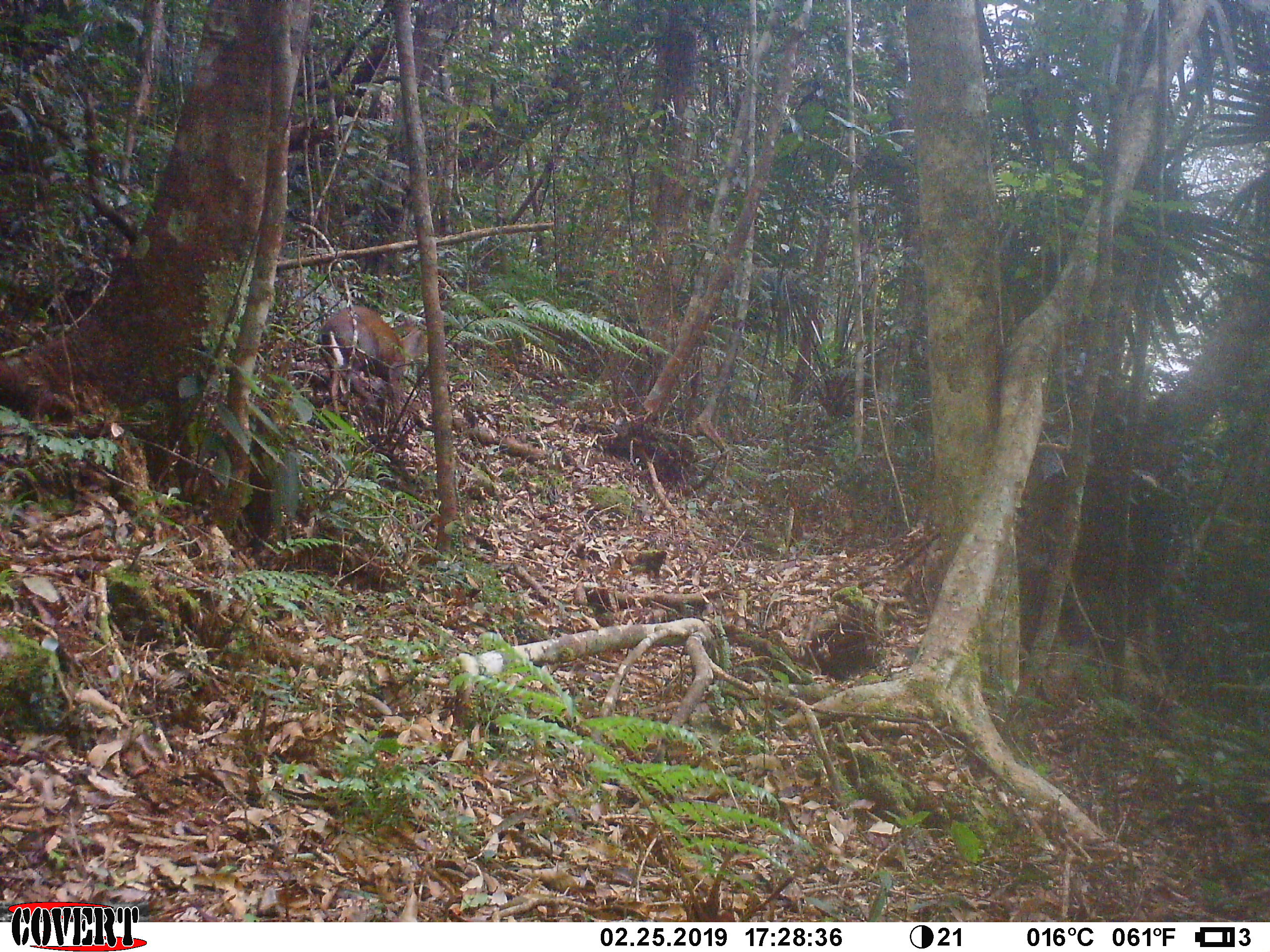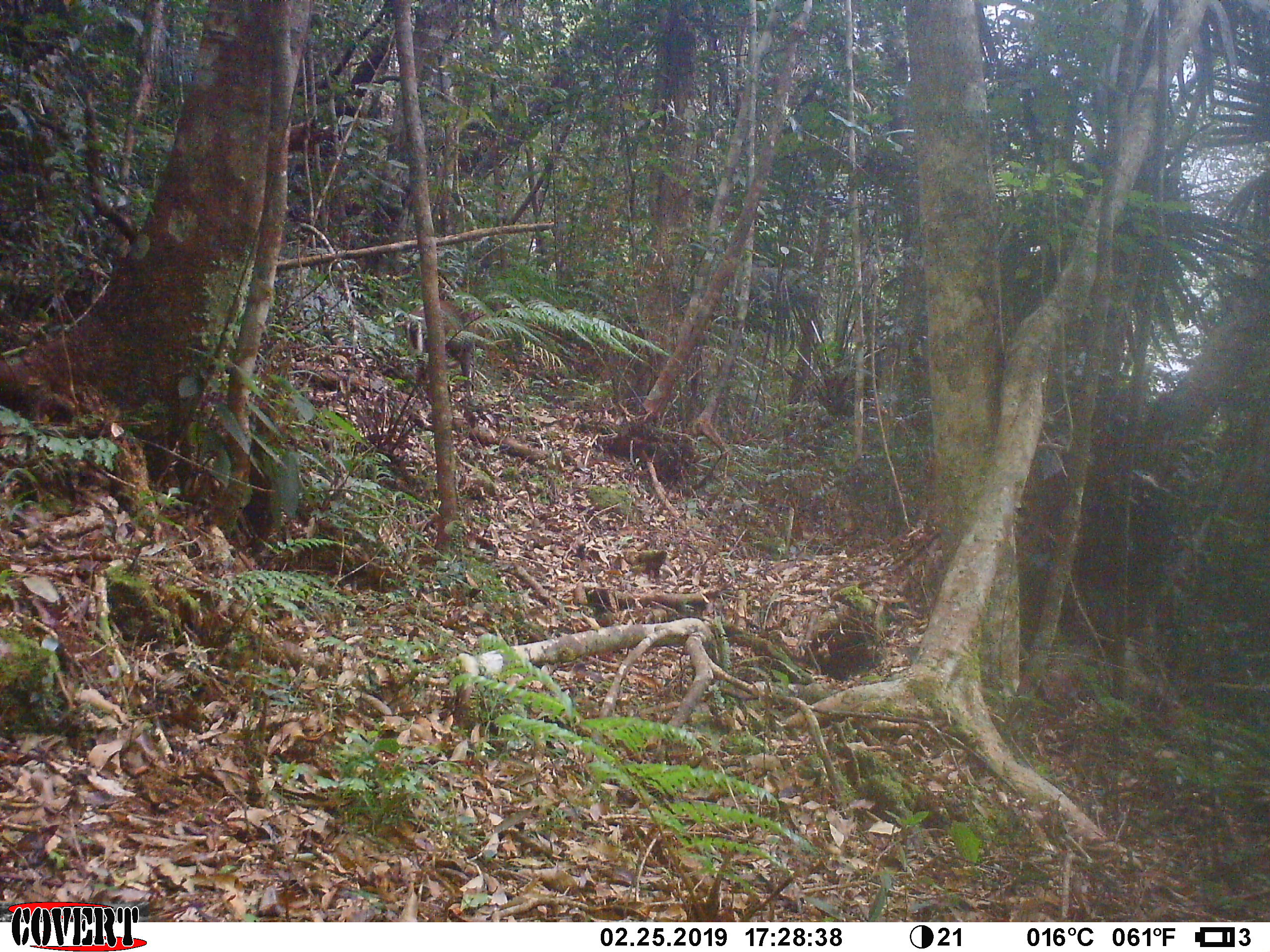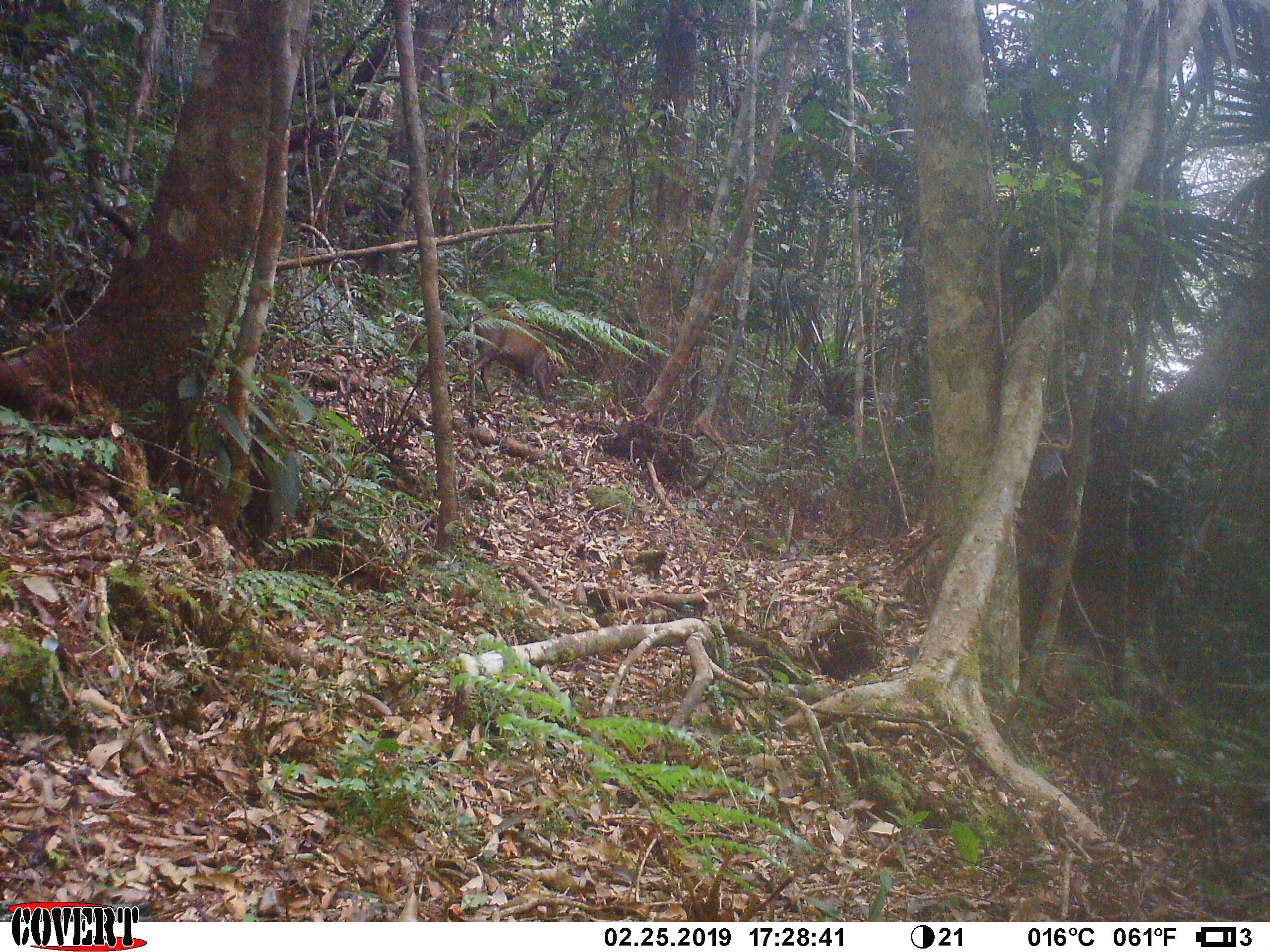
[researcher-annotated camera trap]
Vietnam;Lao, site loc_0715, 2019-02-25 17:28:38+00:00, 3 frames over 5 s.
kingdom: Animalia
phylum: Chordata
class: Mammalia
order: Artiodactyla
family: Cervidae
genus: Muntiacus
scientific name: Muntiacus rooseveltorum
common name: roosevelt's muntjac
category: roosevelts muntjac group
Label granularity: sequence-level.